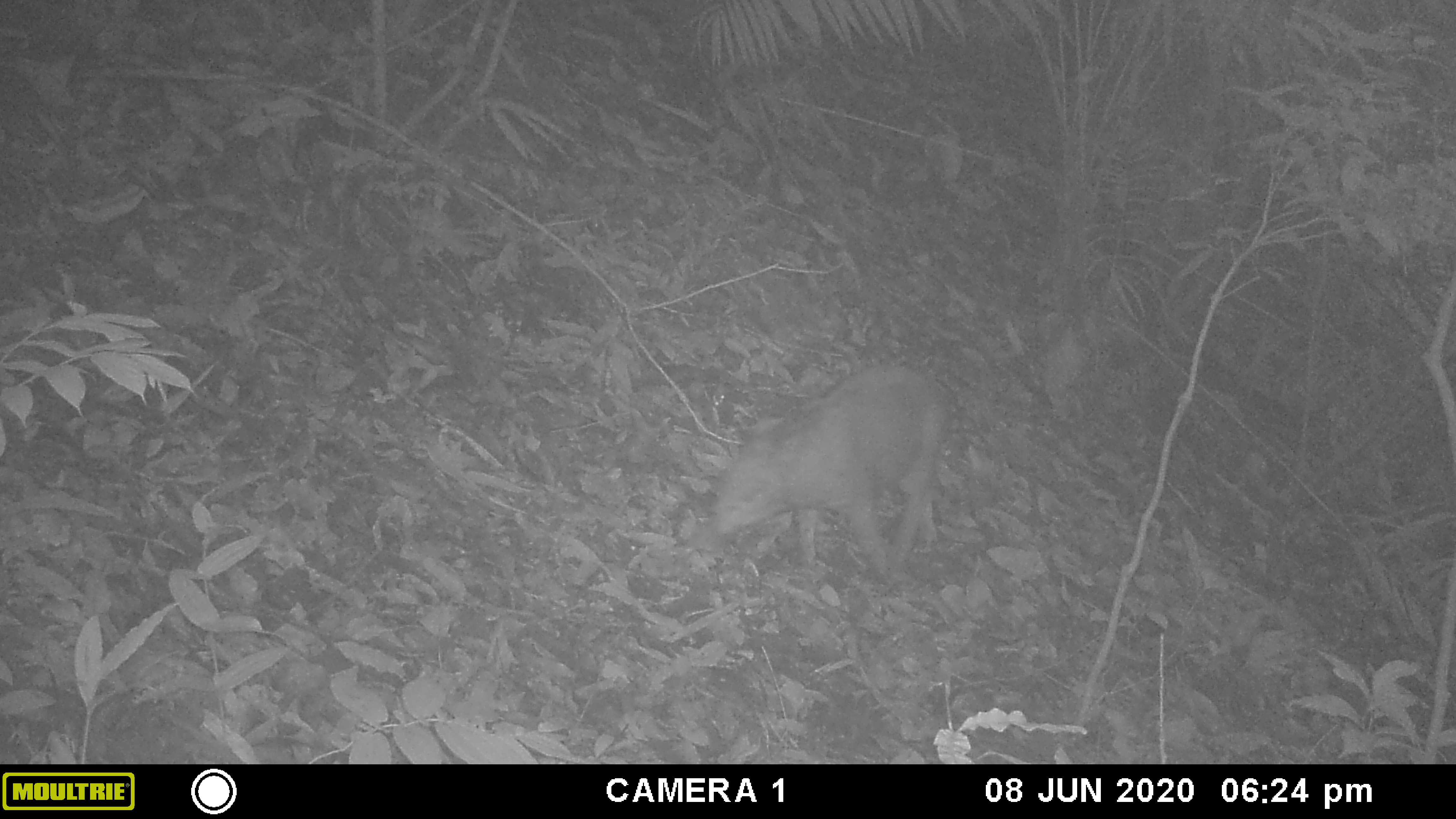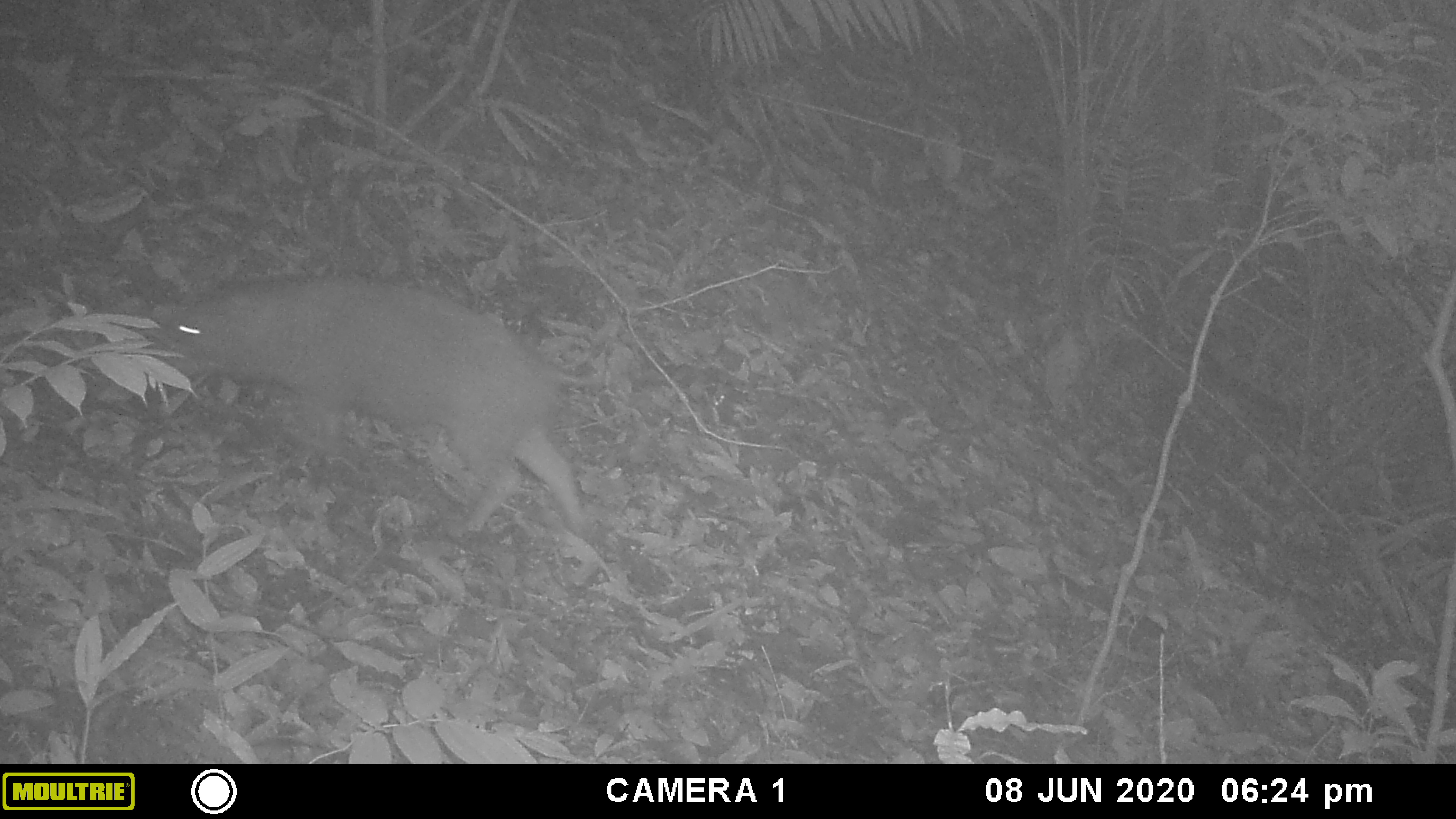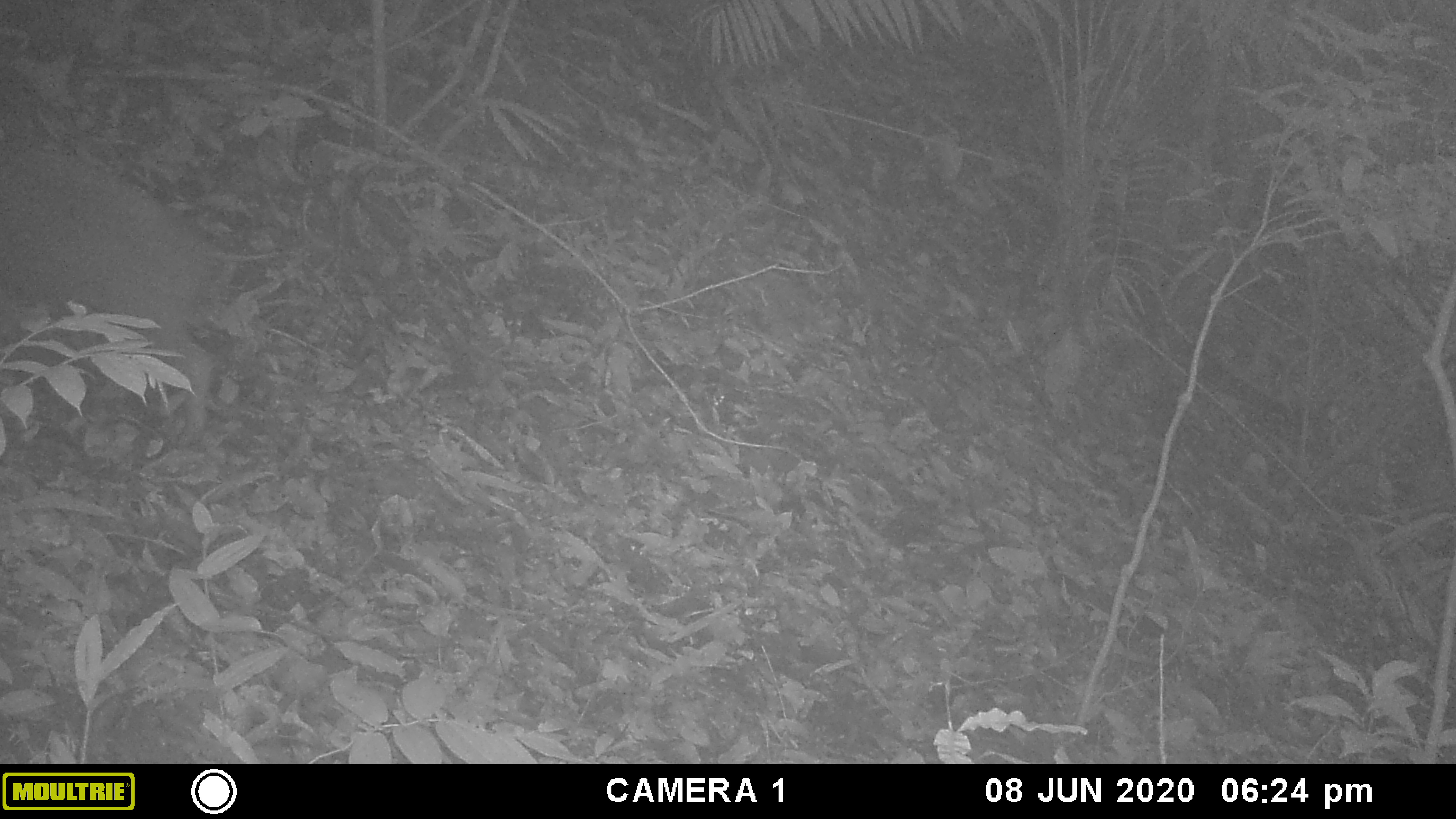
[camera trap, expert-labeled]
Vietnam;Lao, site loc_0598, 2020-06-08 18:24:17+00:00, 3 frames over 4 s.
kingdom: Animalia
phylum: Chordata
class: Mammalia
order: Artiodactyla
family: Suidae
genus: Sus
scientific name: Sus scrofa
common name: eurasian wild pig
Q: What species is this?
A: Eurasian wild pig (Sus scrofa).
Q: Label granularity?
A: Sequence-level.